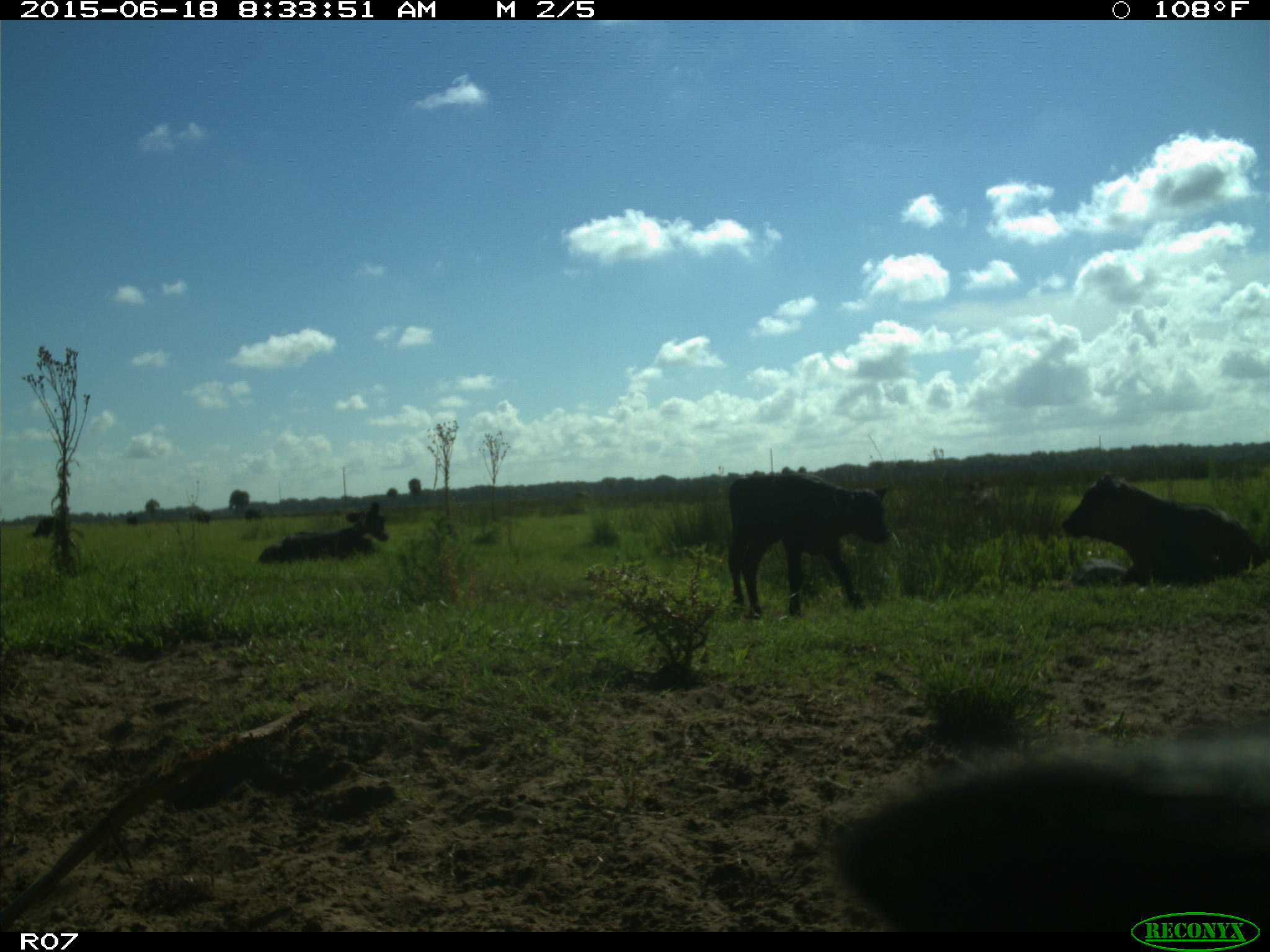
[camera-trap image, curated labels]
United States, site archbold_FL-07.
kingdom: Animalia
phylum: Chordata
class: Mammalia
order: Artiodactyla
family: Bovidae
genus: Bos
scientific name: Bos taurus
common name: domestic cow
Bos taurus (domestic cow).